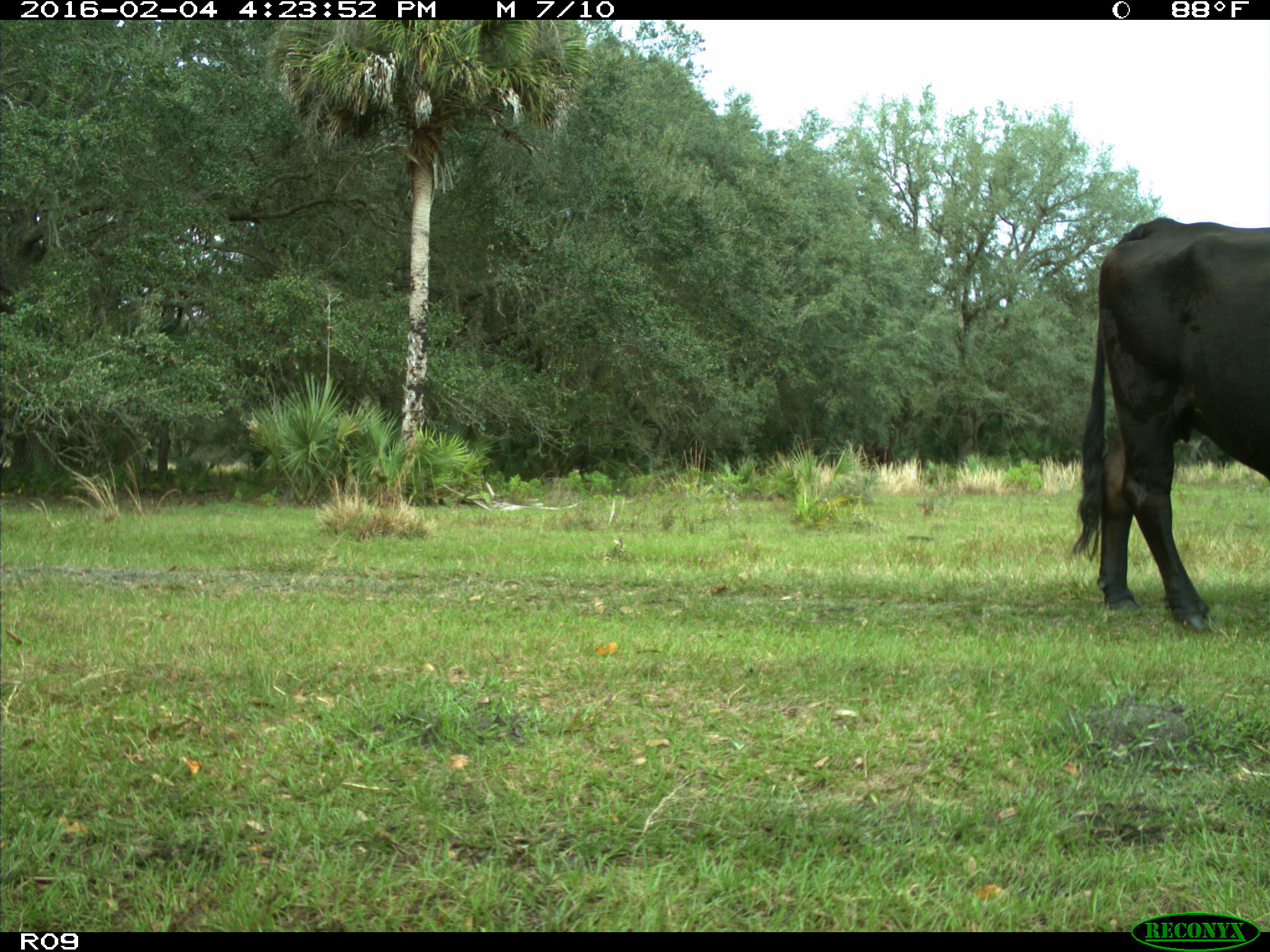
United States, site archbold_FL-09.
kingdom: Animalia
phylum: Chordata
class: Mammalia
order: Artiodactyla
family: Bovidae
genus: Bos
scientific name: Bos taurus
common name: domestic cow